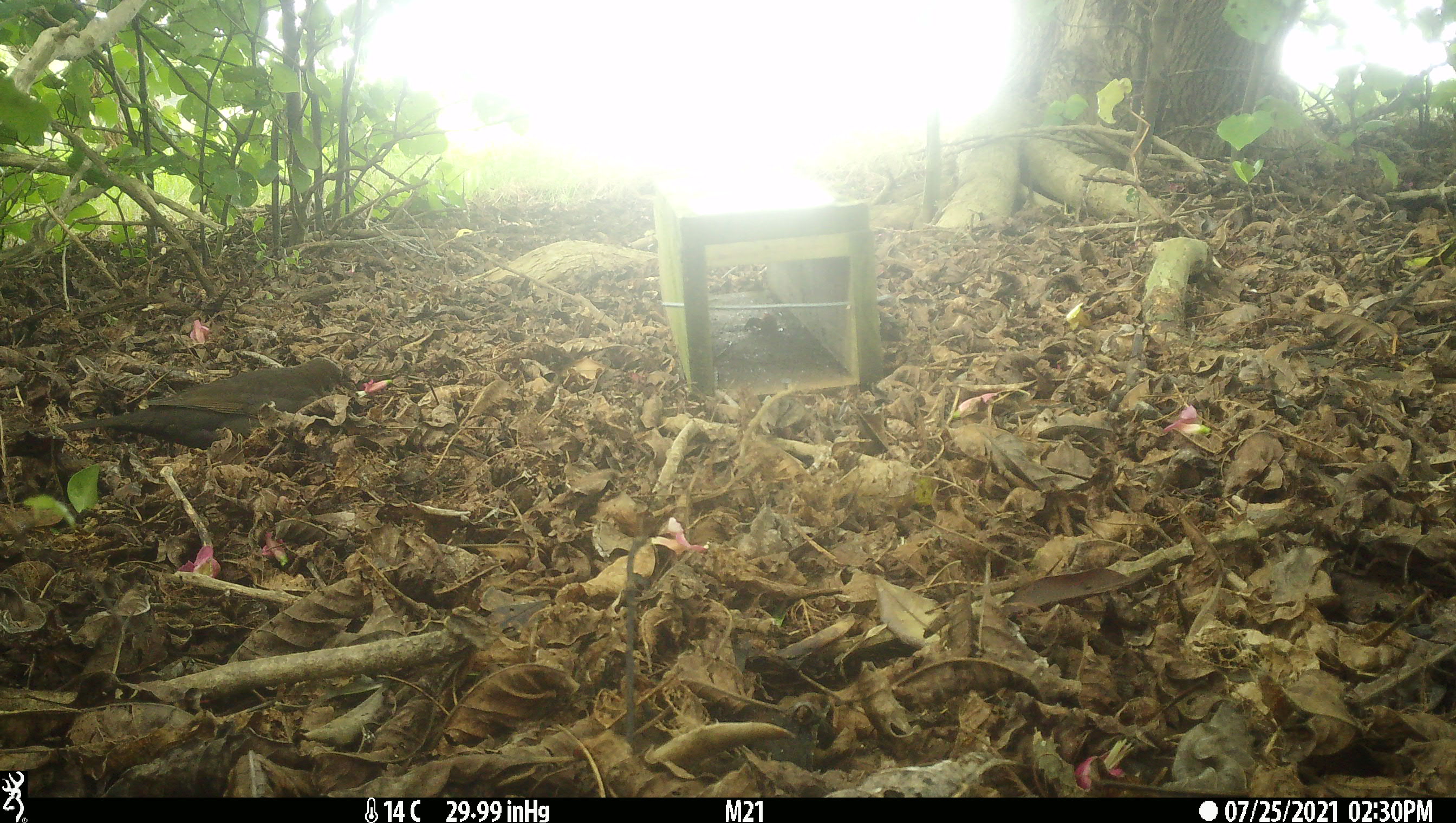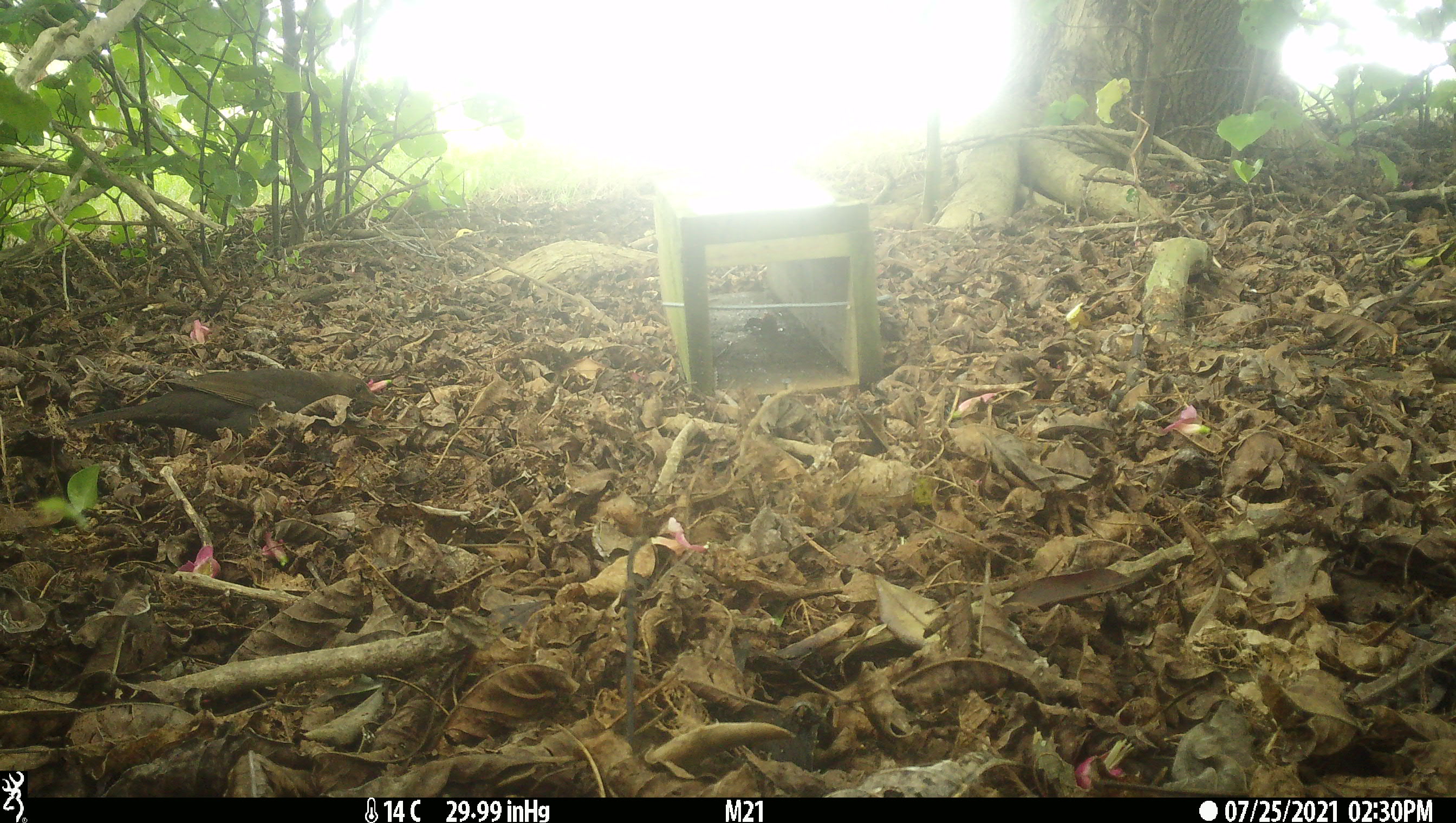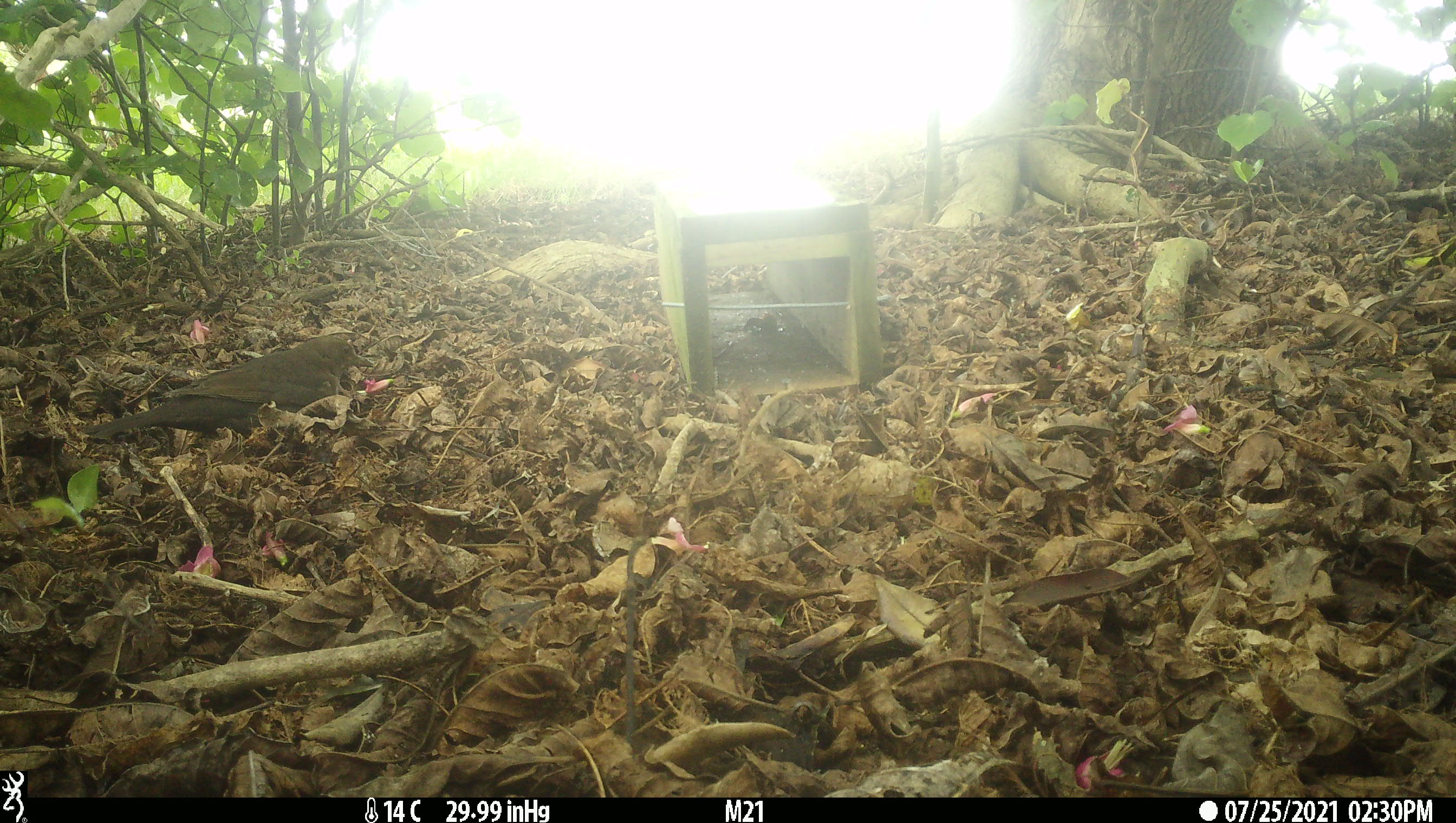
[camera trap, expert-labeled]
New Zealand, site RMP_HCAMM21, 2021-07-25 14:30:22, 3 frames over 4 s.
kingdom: Animalia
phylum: Chordata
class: Aves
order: Passeriformes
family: Turdidae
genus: Turdus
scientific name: Turdus merula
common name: eurasian blackbird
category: blackbird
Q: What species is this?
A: Blackbird (eurasian blackbird) (Turdus merula).